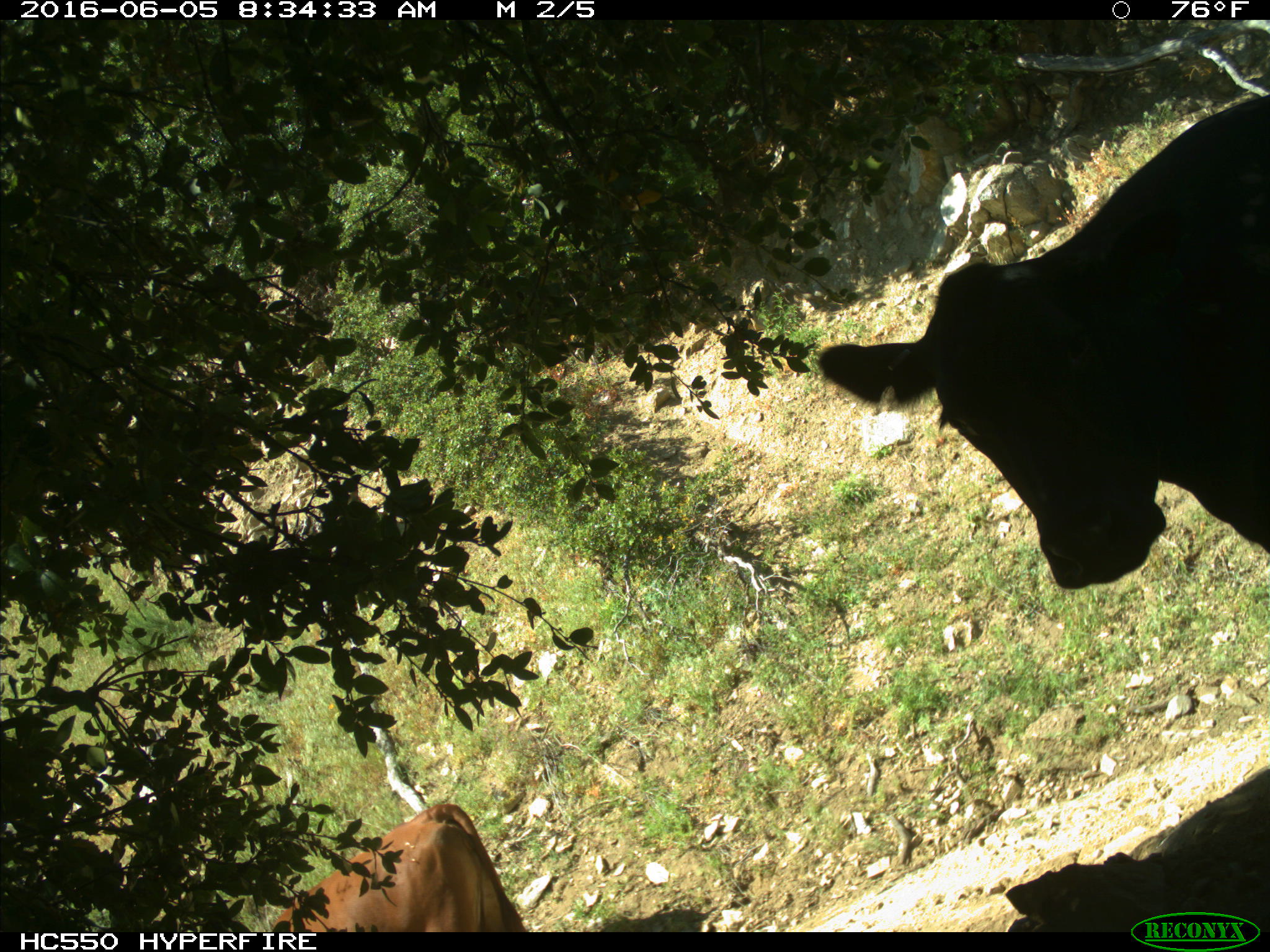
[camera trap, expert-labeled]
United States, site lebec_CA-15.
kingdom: Animalia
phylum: Chordata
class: Mammalia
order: Artiodactyla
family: Bovidae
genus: Bos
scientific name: Bos taurus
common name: domestic cow